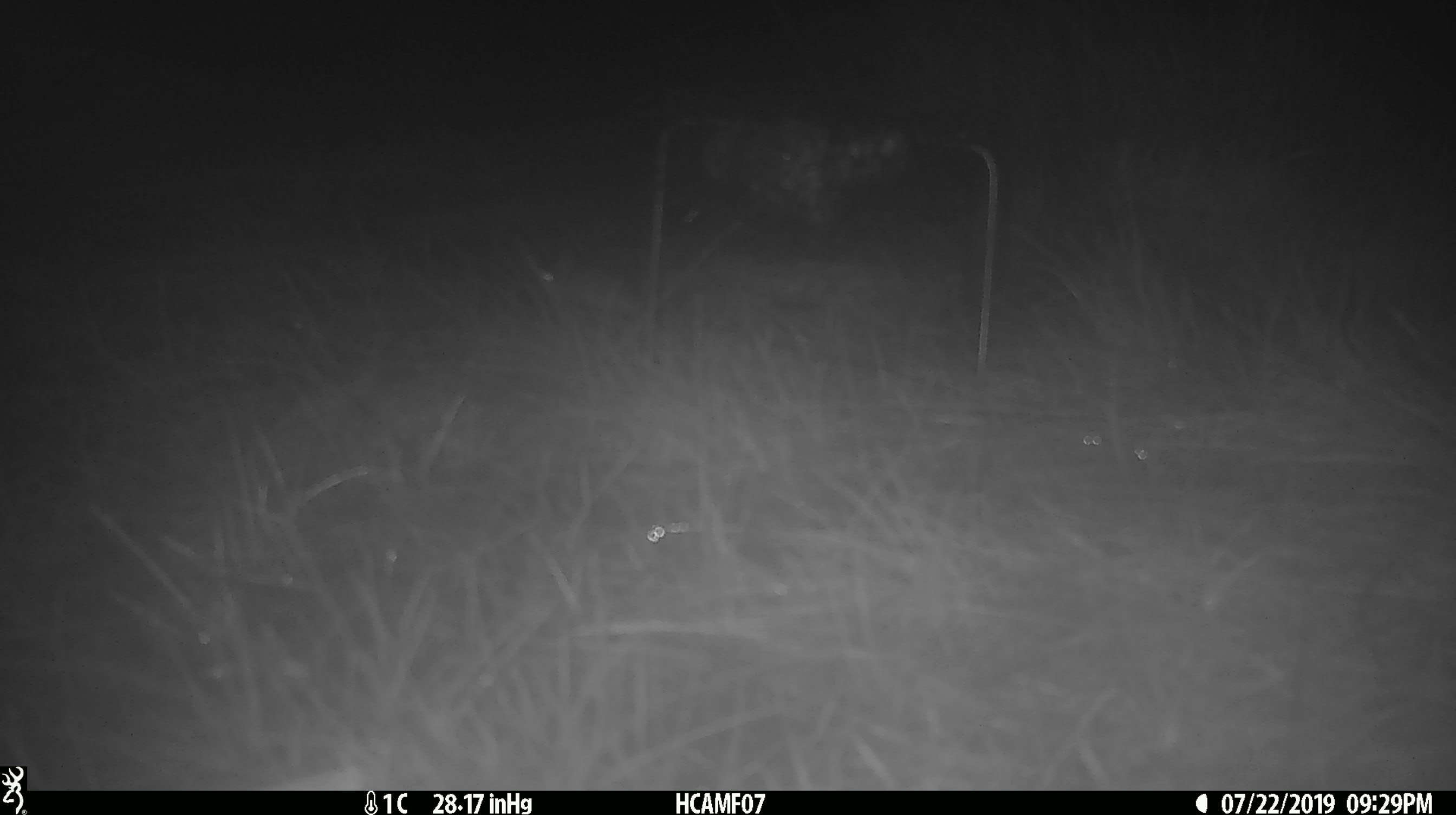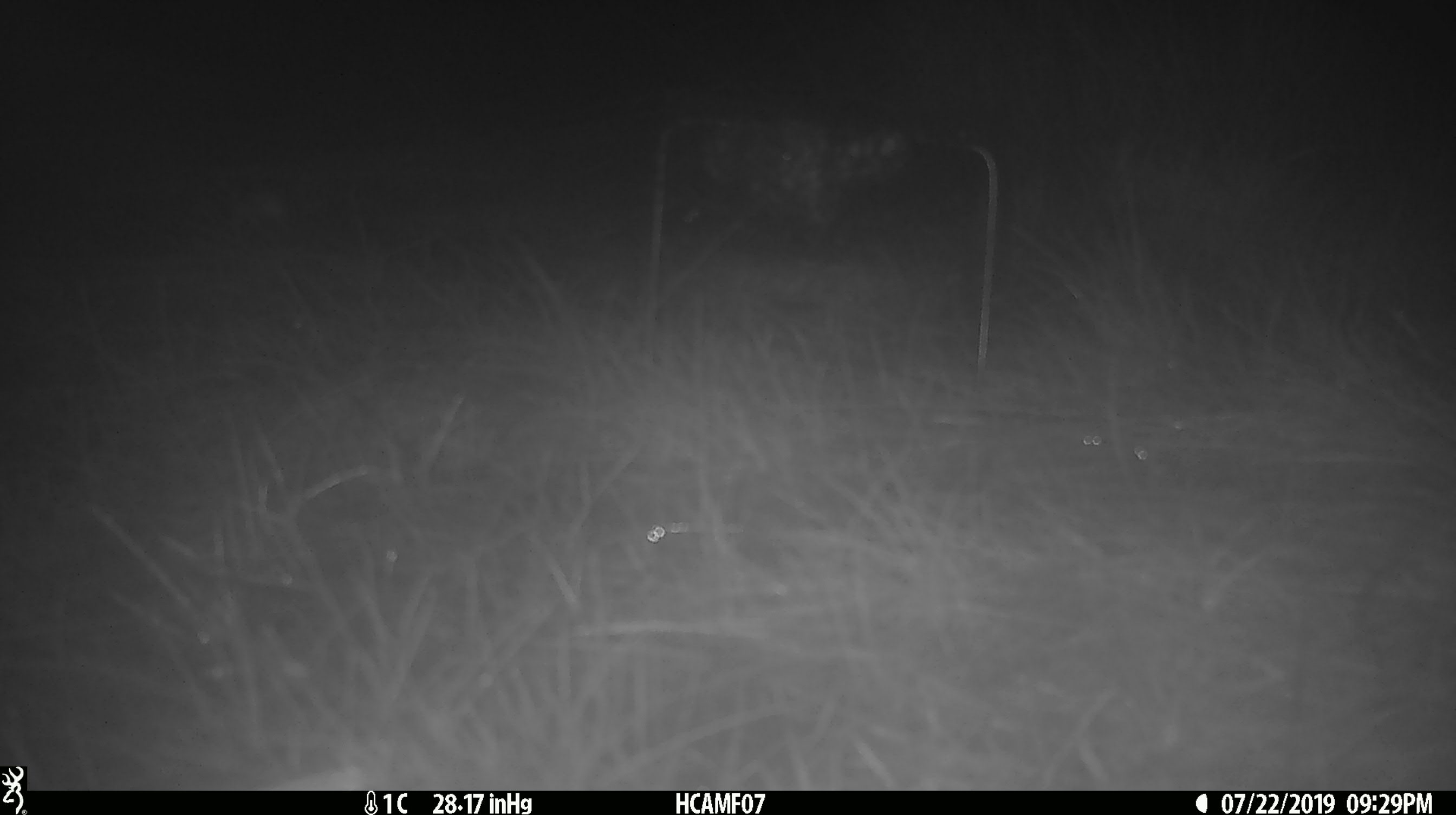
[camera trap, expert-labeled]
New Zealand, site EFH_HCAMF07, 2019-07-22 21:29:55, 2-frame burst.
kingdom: Animalia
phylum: Chordata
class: Mammalia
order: Rodentia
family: Muridae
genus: Mus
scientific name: Mus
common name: mouse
Mouse (Mus).